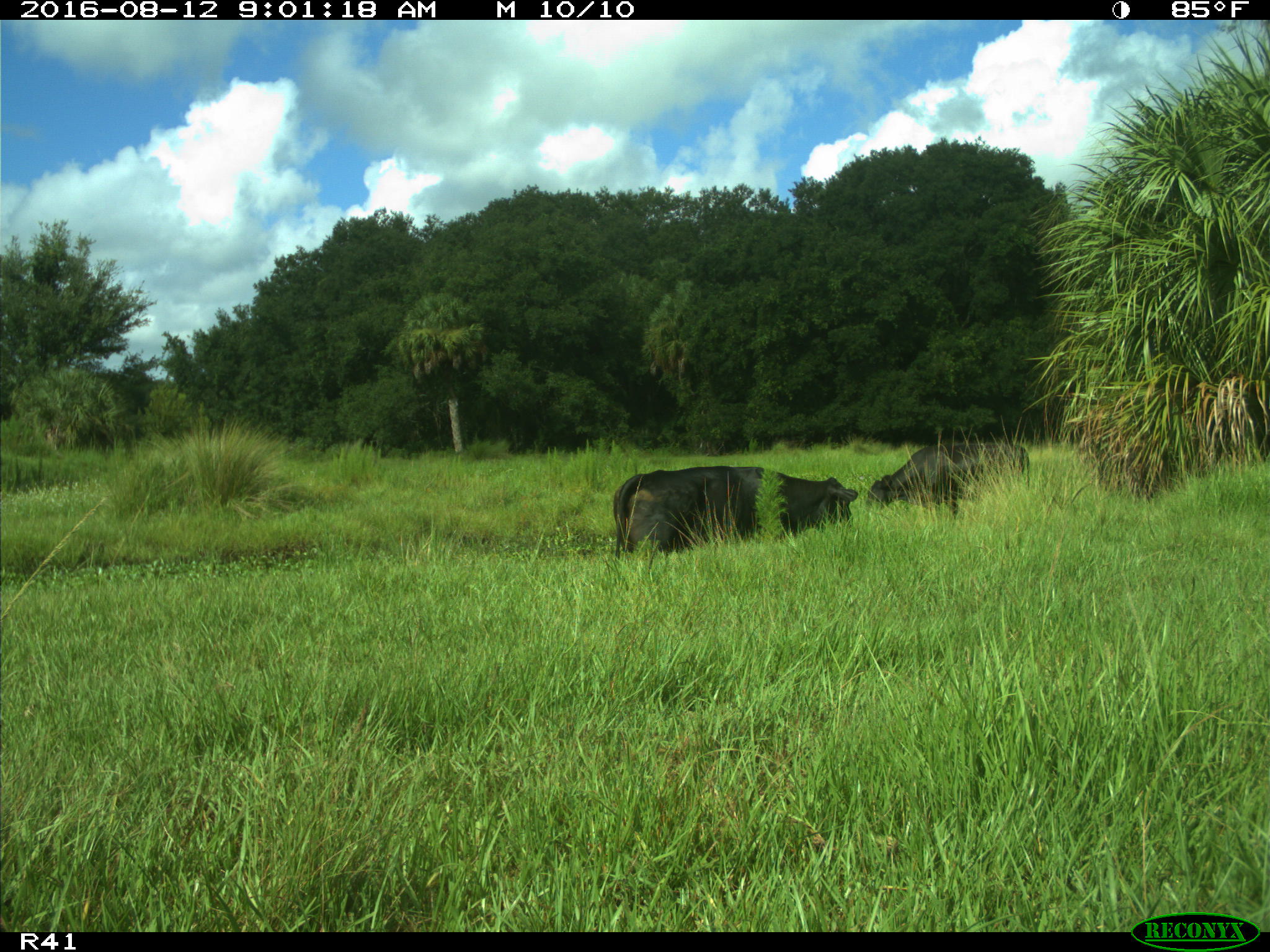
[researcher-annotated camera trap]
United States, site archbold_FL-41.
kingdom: Animalia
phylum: Chordata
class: Mammalia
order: Artiodactyla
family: Bovidae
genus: Bos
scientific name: Bos taurus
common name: domestic cow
Bos taurus (domestic cow).